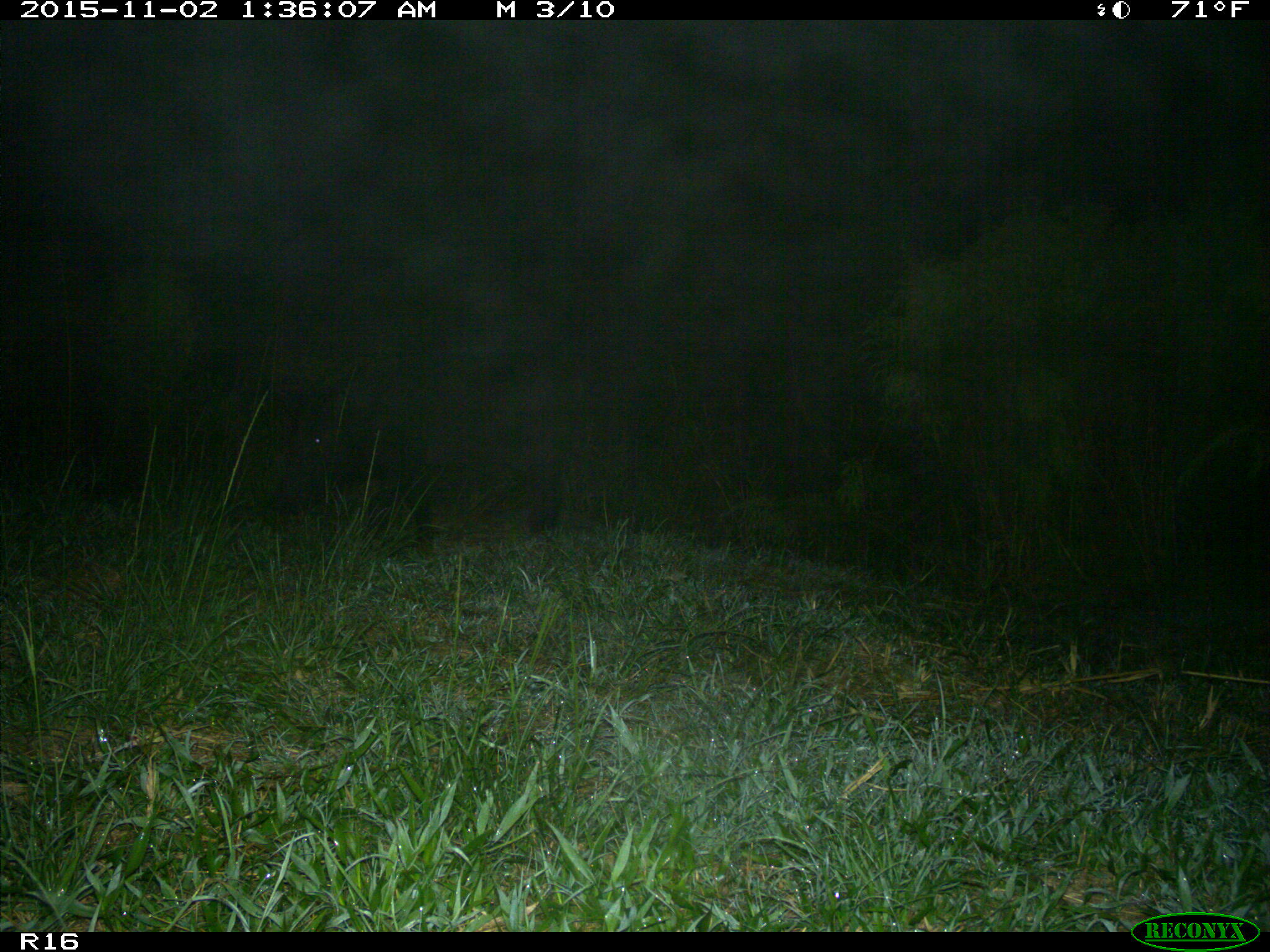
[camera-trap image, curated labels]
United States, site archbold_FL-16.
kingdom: Animalia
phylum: Chordata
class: Mammalia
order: Artiodactyla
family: Suidae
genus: Sus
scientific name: Sus scrofa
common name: wild boar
Sus scrofa (wild boar).